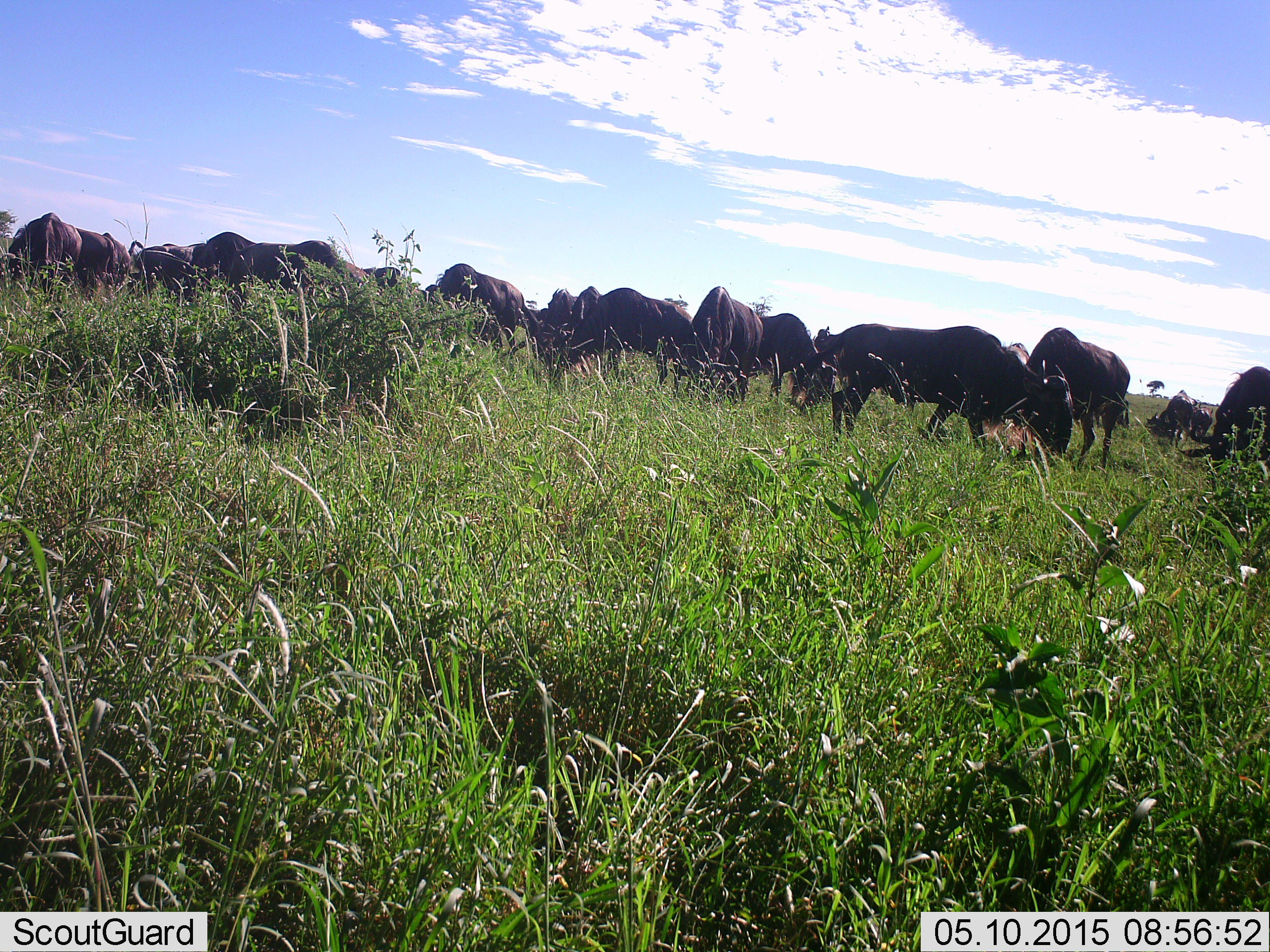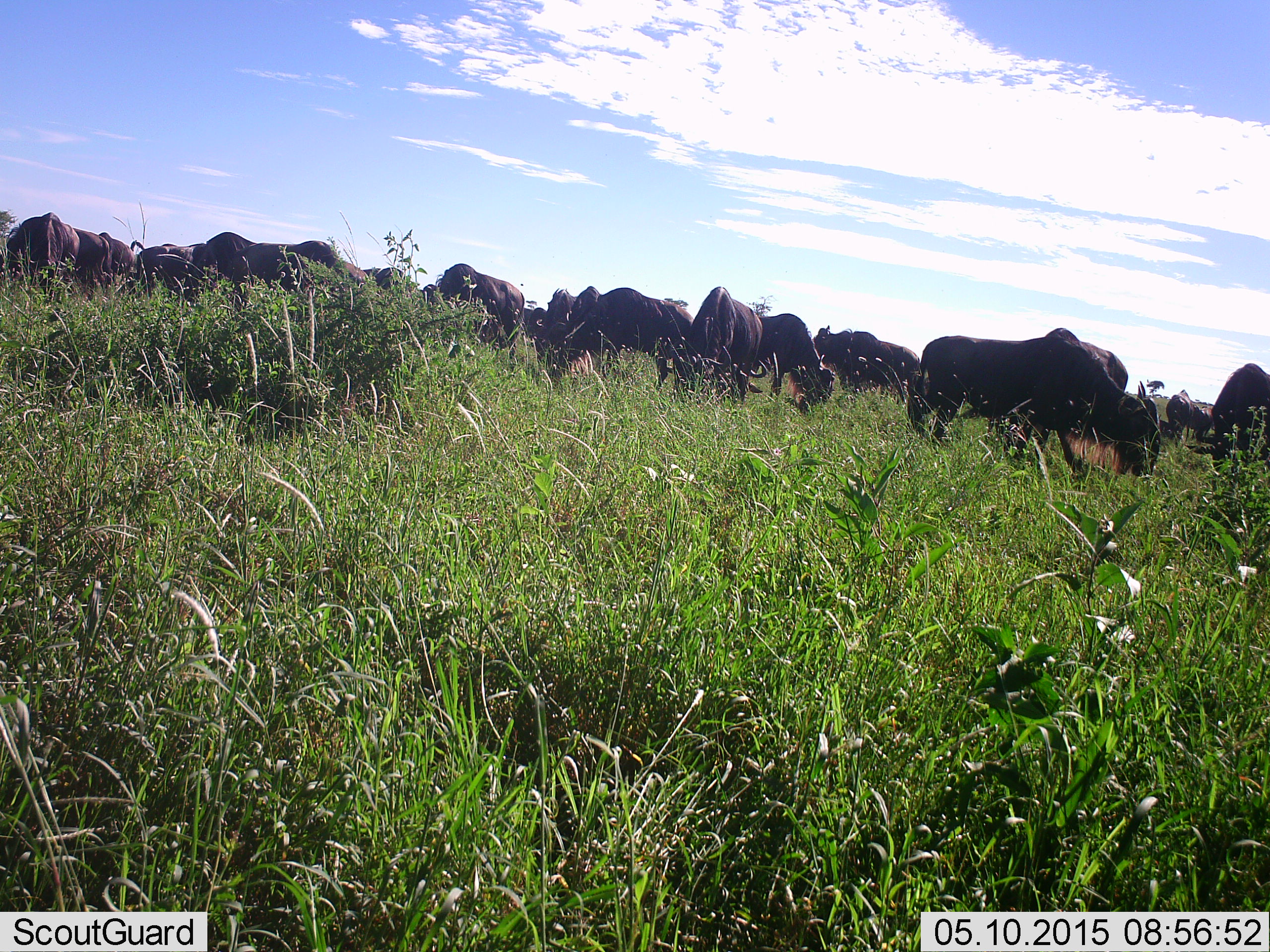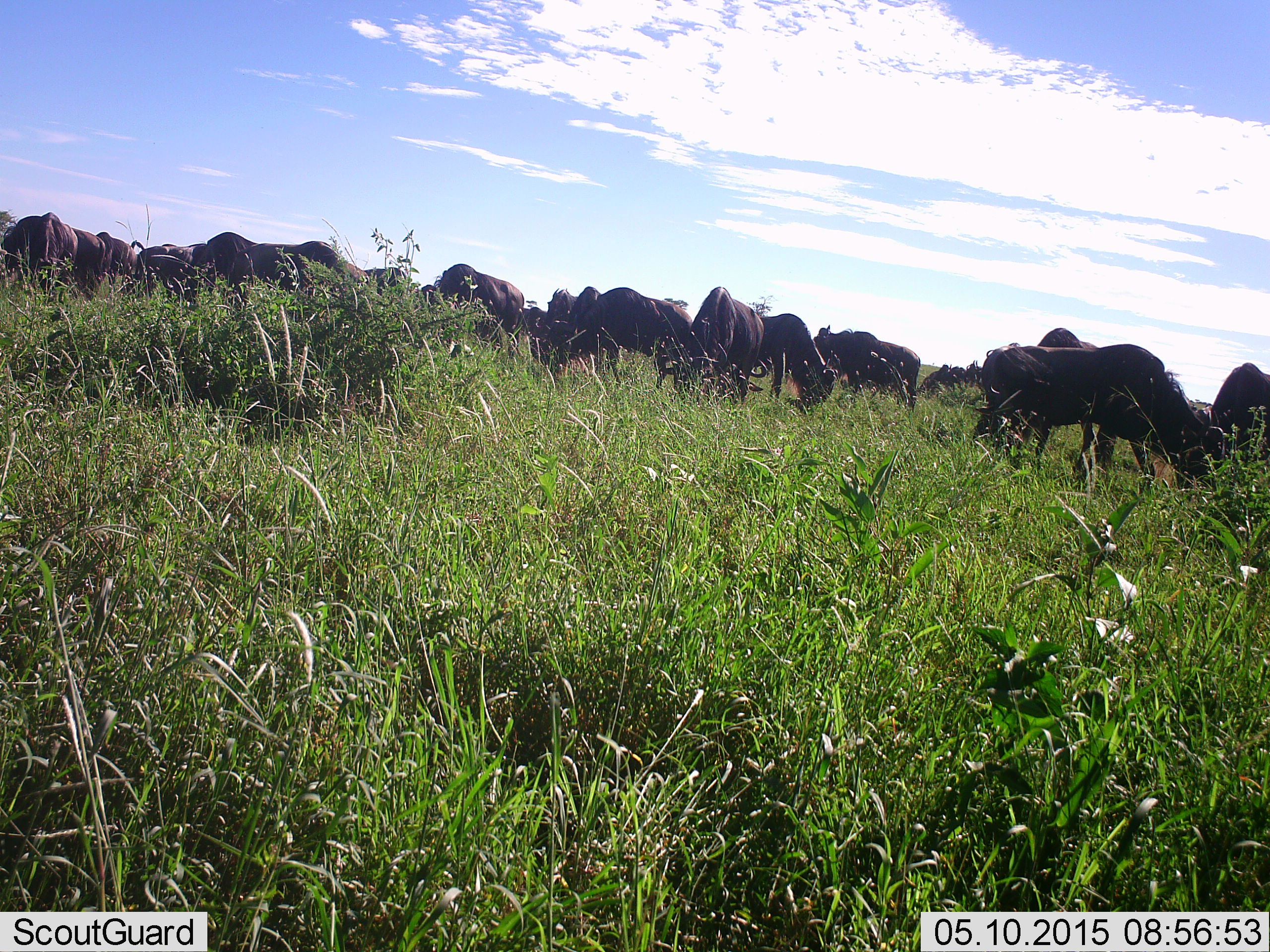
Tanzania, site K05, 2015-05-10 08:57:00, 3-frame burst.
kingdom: Animalia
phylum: Chordata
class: Mammalia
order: Artiodactyla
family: Bovidae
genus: Connochaetes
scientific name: Connochaetes taurinus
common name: blue wildebeest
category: wildebeest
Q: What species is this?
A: Wildebeest (blue wildebeest) (Connochaetes taurinus).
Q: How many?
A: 11-50.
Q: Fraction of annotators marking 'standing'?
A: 45%.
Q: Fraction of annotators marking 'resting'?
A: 9%.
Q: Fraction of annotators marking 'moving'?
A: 55%.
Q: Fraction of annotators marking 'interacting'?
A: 9%.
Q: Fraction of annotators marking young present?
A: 0%.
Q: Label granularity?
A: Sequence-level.